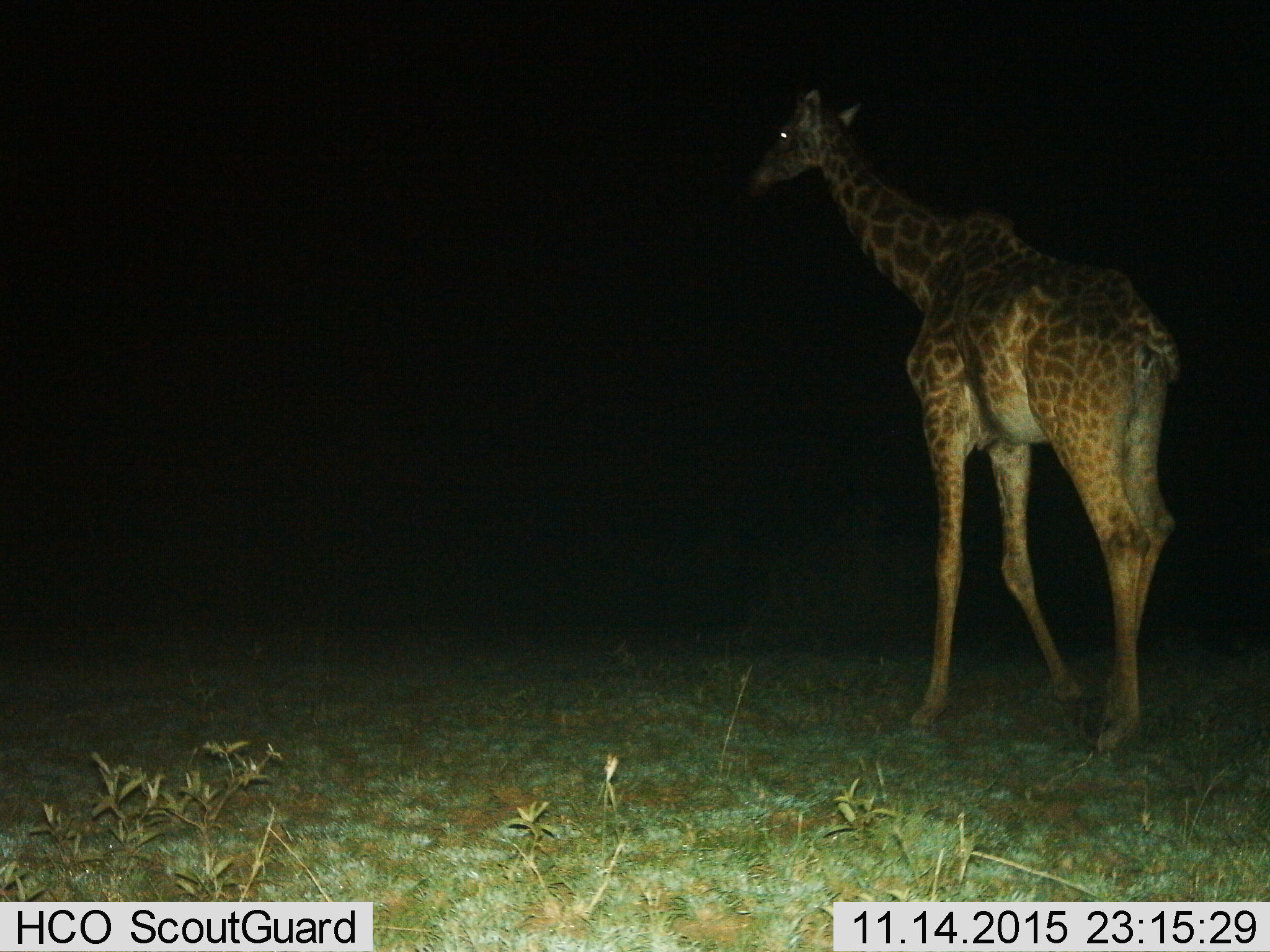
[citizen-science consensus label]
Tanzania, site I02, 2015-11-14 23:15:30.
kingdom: Animalia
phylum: Chordata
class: Mammalia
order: Artiodactyla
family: Giraffidae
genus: Giraffa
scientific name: Giraffa camelopardalis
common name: giraffe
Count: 1.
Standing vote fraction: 44%.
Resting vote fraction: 0%.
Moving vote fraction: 56%.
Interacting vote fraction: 0%.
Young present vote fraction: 0%.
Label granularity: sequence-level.